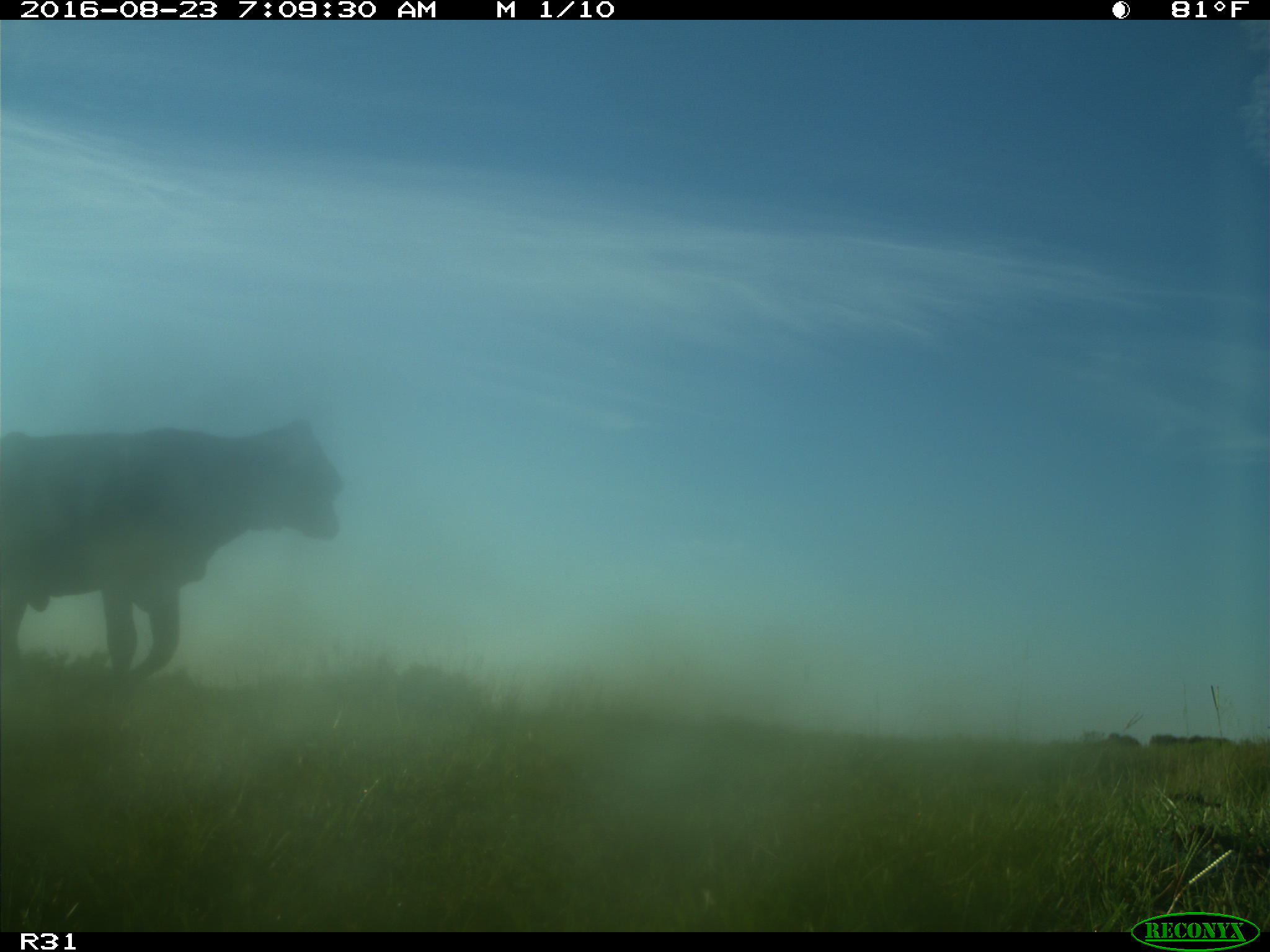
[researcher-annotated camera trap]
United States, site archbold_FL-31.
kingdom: Animalia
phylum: Chordata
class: Mammalia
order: Artiodactyla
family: Bovidae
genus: Bos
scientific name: Bos taurus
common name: domestic cow